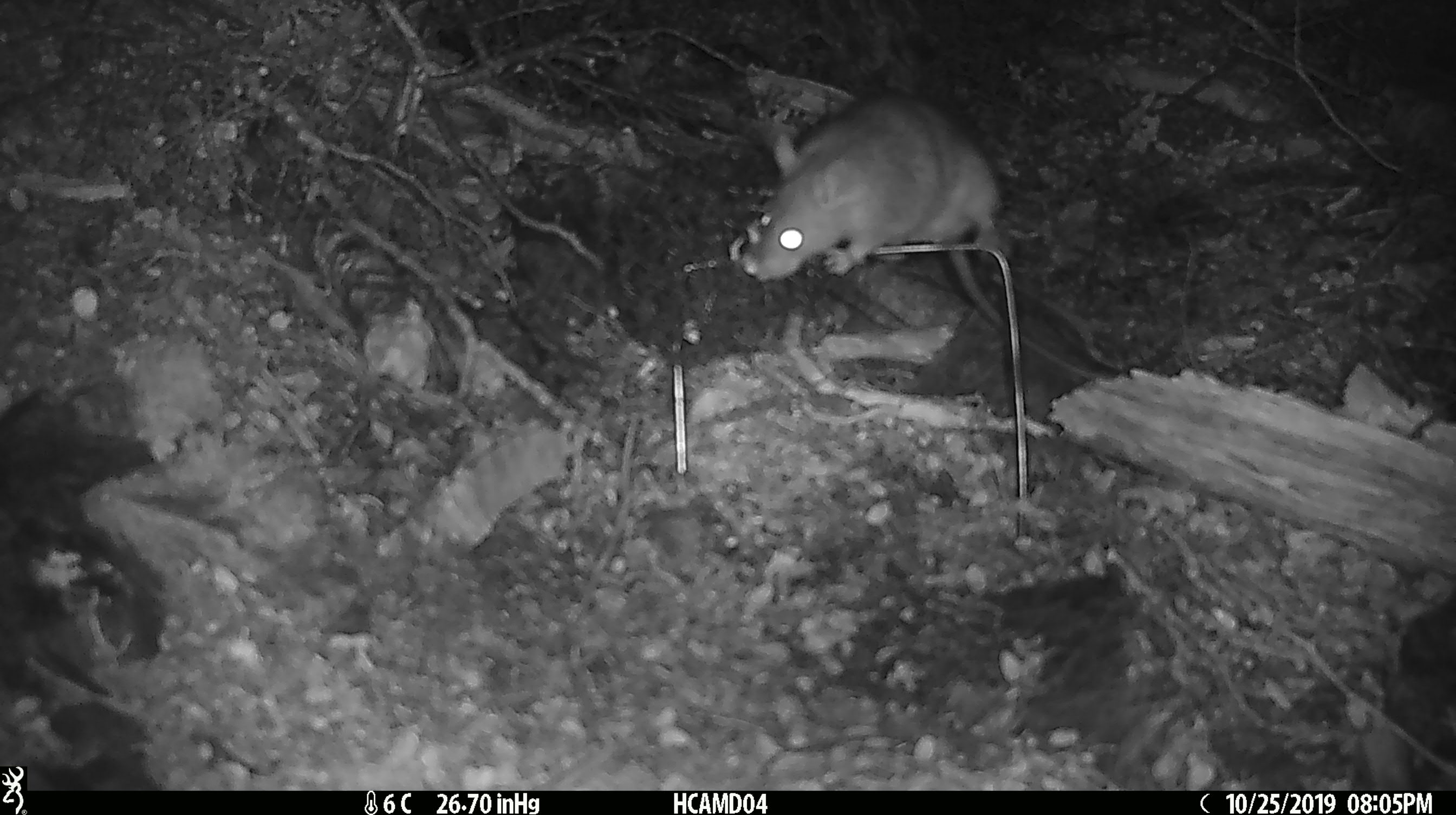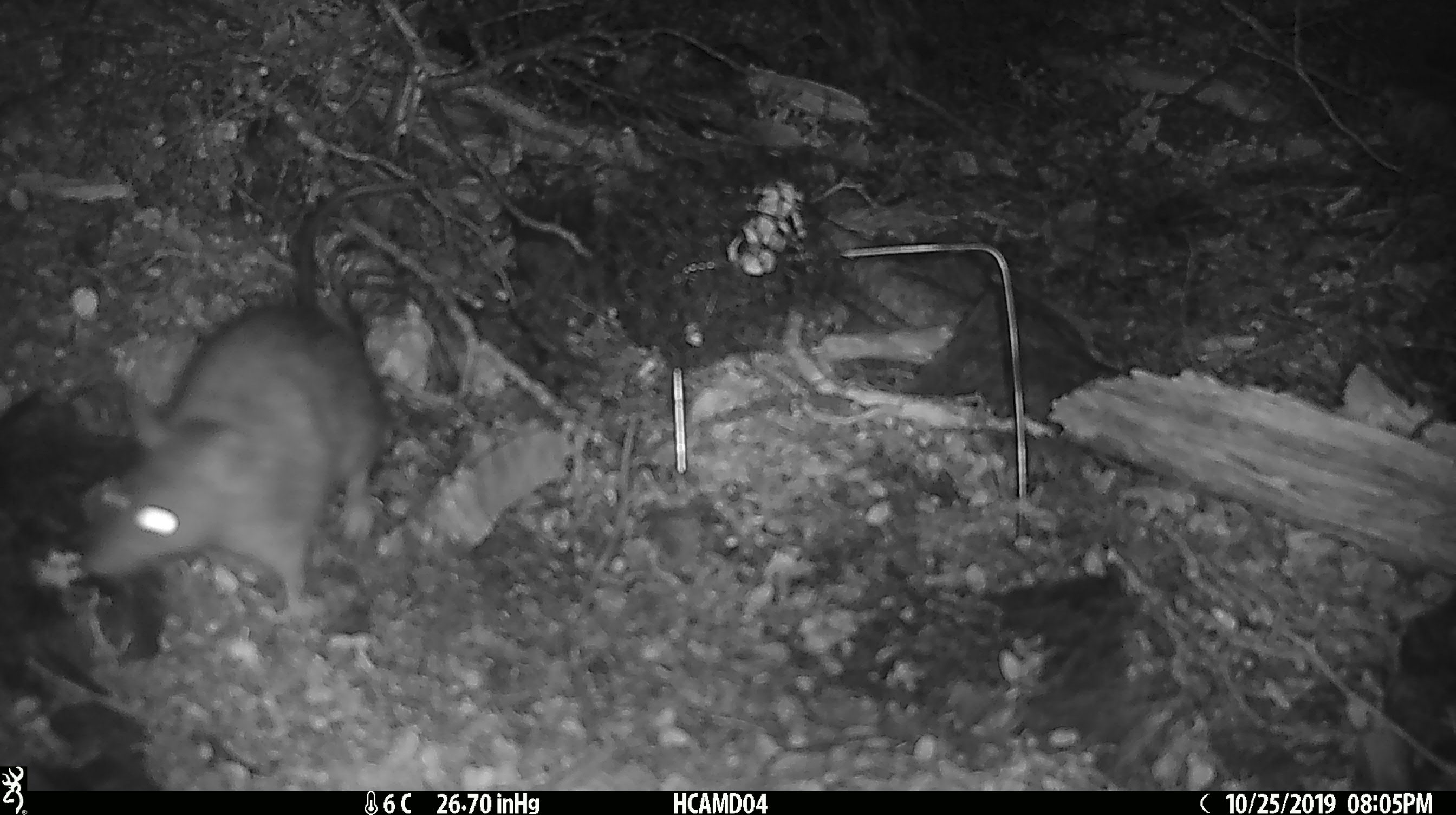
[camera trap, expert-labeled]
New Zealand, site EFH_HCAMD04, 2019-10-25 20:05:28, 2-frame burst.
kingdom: Animalia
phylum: Chordata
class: Mammalia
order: Rodentia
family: Muridae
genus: Rattus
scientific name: Rattus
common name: rat